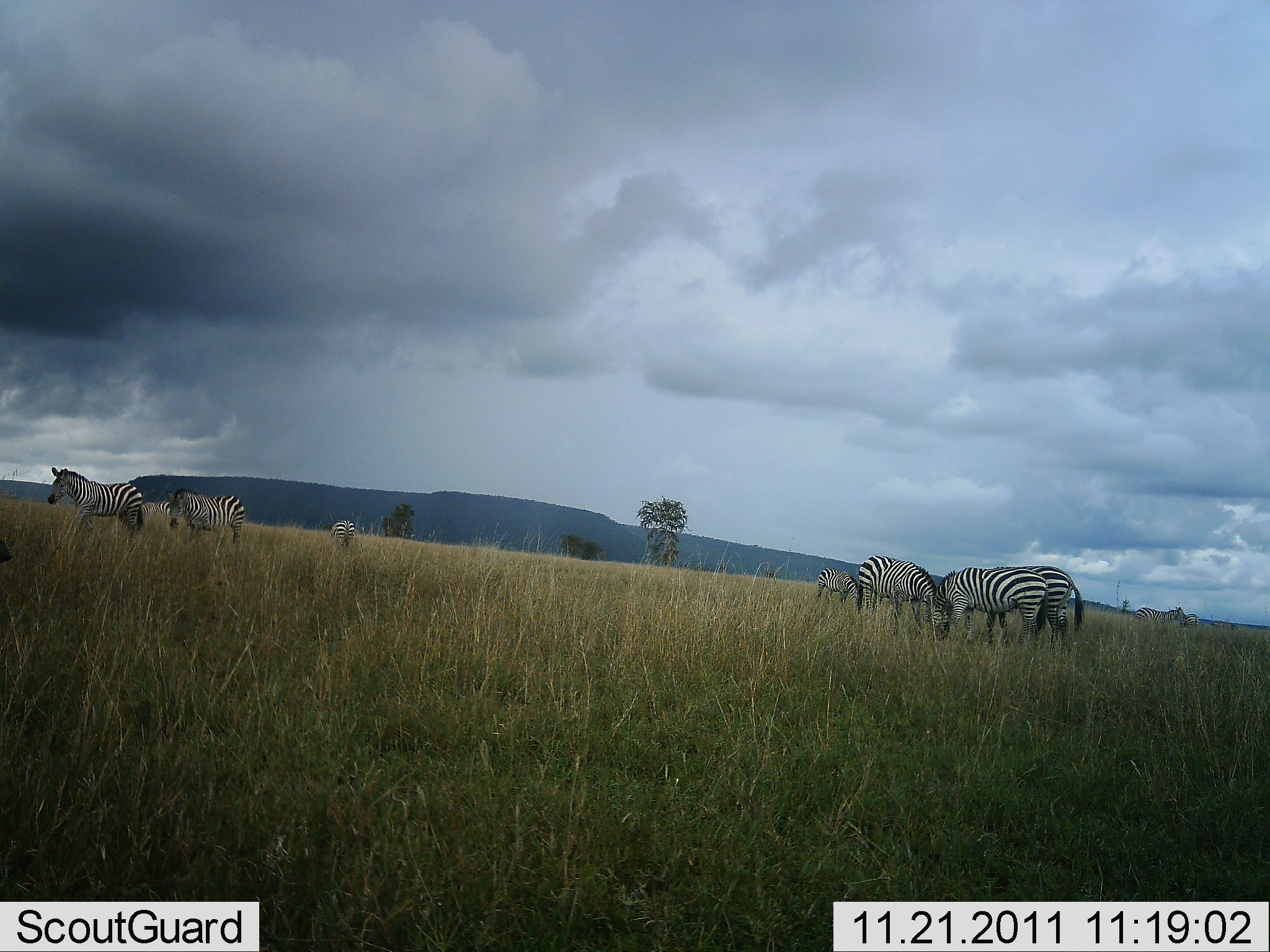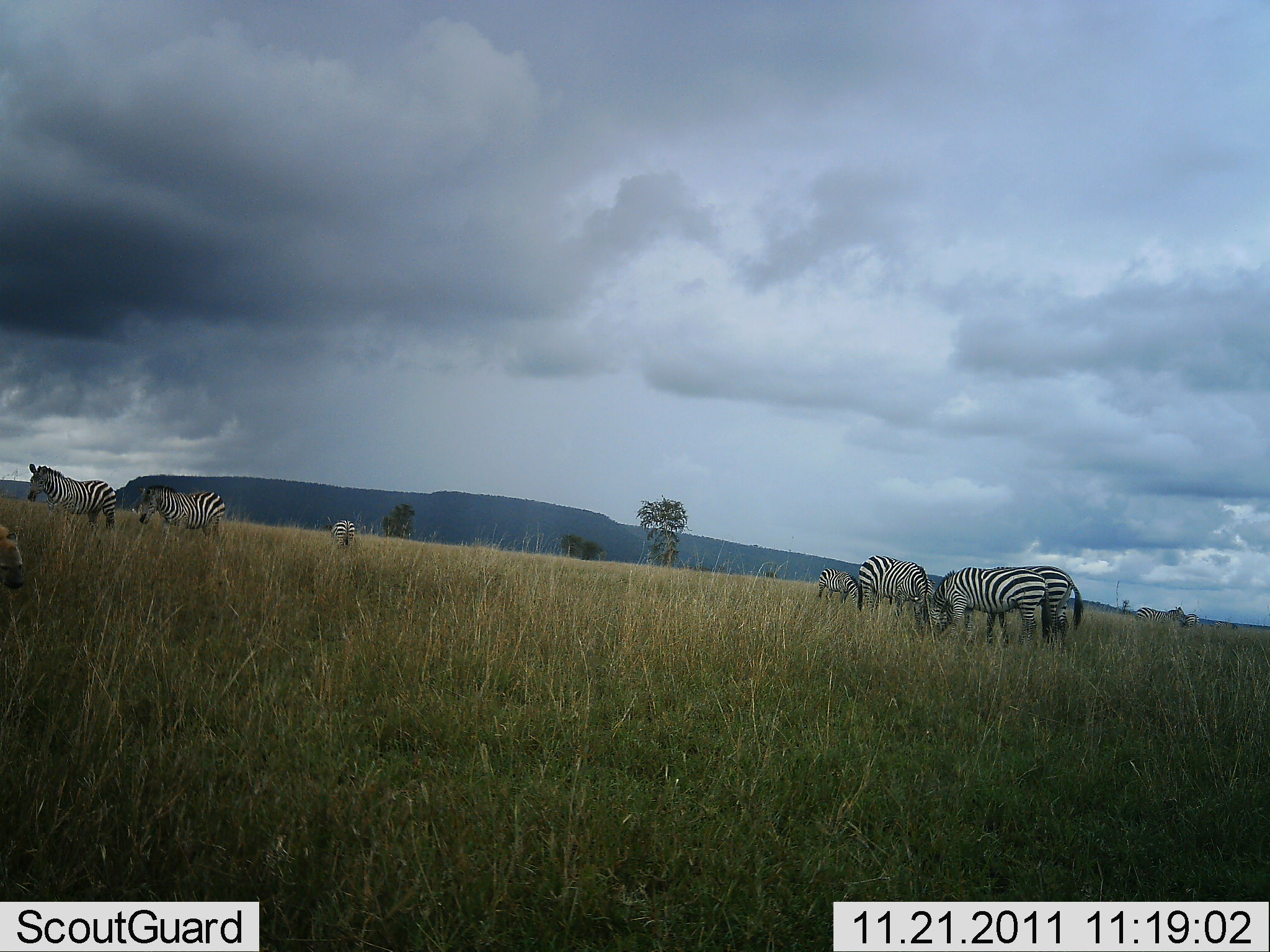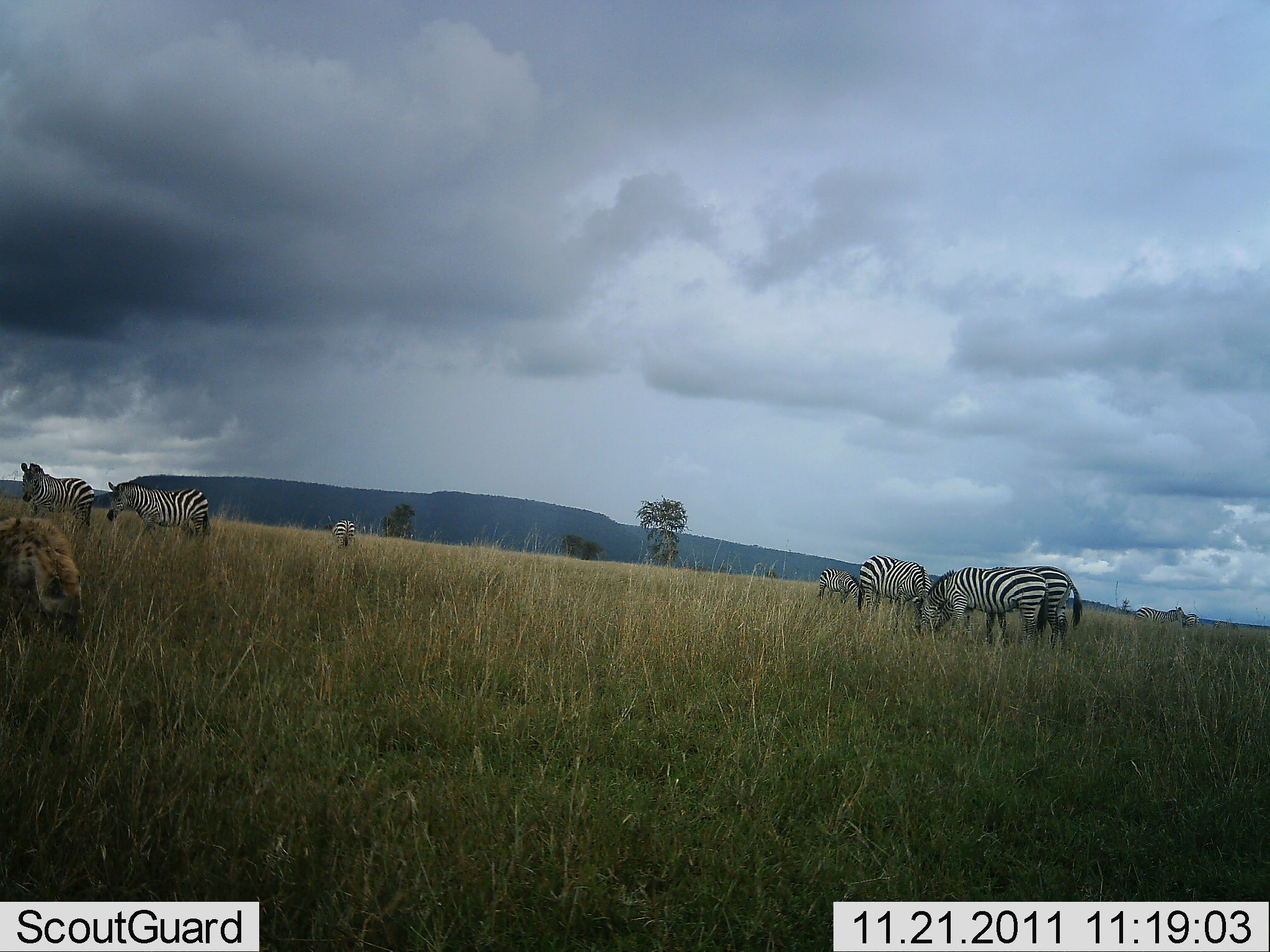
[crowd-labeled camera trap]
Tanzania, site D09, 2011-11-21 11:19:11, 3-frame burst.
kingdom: Animalia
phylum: Chordata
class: Mammalia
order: Perissodactyla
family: Equidae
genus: Equus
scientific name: Equus quagga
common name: plains zebra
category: zebra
Zebra (plains zebra) (Equus quagga), count 7. Behavior (volunteer vote fractions): standing 60%, resting 5%, moving 25%, interacting 10%. Young present (vote fraction): 0%. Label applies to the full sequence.